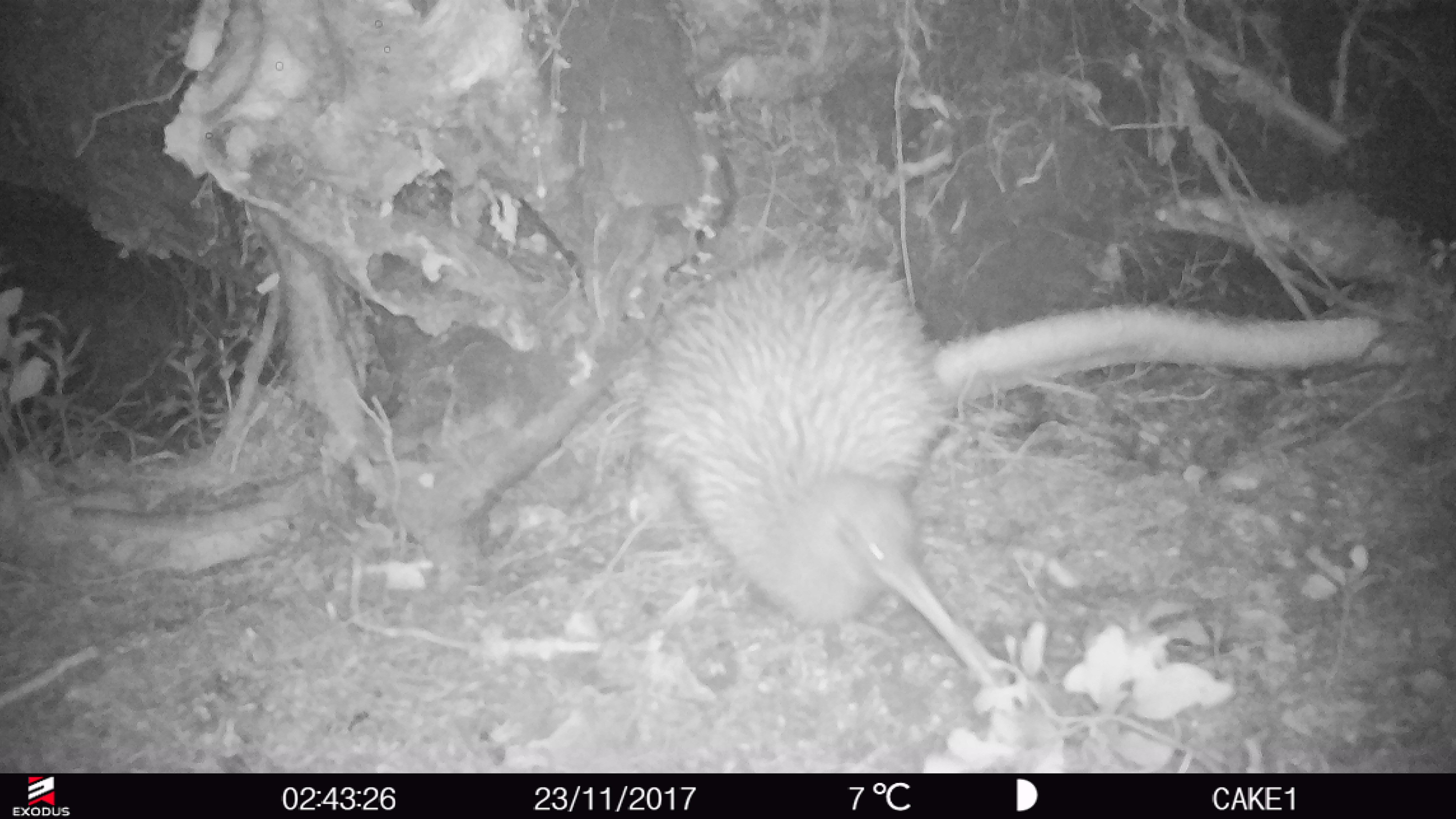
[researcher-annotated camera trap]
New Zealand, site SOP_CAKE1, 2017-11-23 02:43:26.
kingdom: Animalia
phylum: Chordata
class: Aves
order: Apterygiformes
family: Apterygidae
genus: Apteryx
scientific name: Apteryx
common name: kiwi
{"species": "kiwi (Apteryx)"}